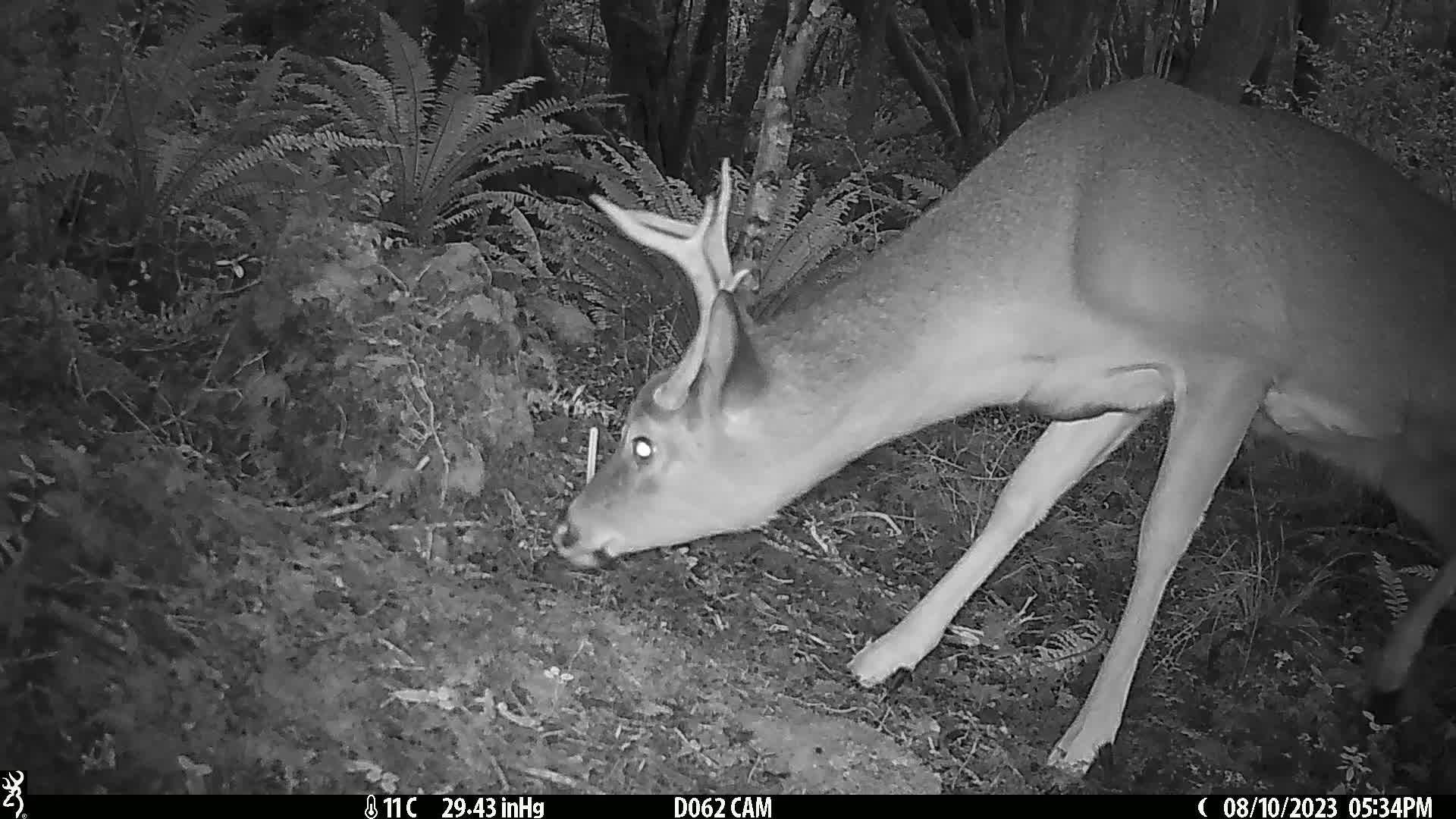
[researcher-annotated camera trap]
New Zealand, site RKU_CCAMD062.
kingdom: Animalia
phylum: Chordata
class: Mammalia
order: Artiodactyla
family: Cervidae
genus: Odocoileus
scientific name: Odocoileus virginianus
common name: white-tailed deer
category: white tailed deer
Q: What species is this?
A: White tailed deer (white-tailed deer) (Odocoileus virginianus).